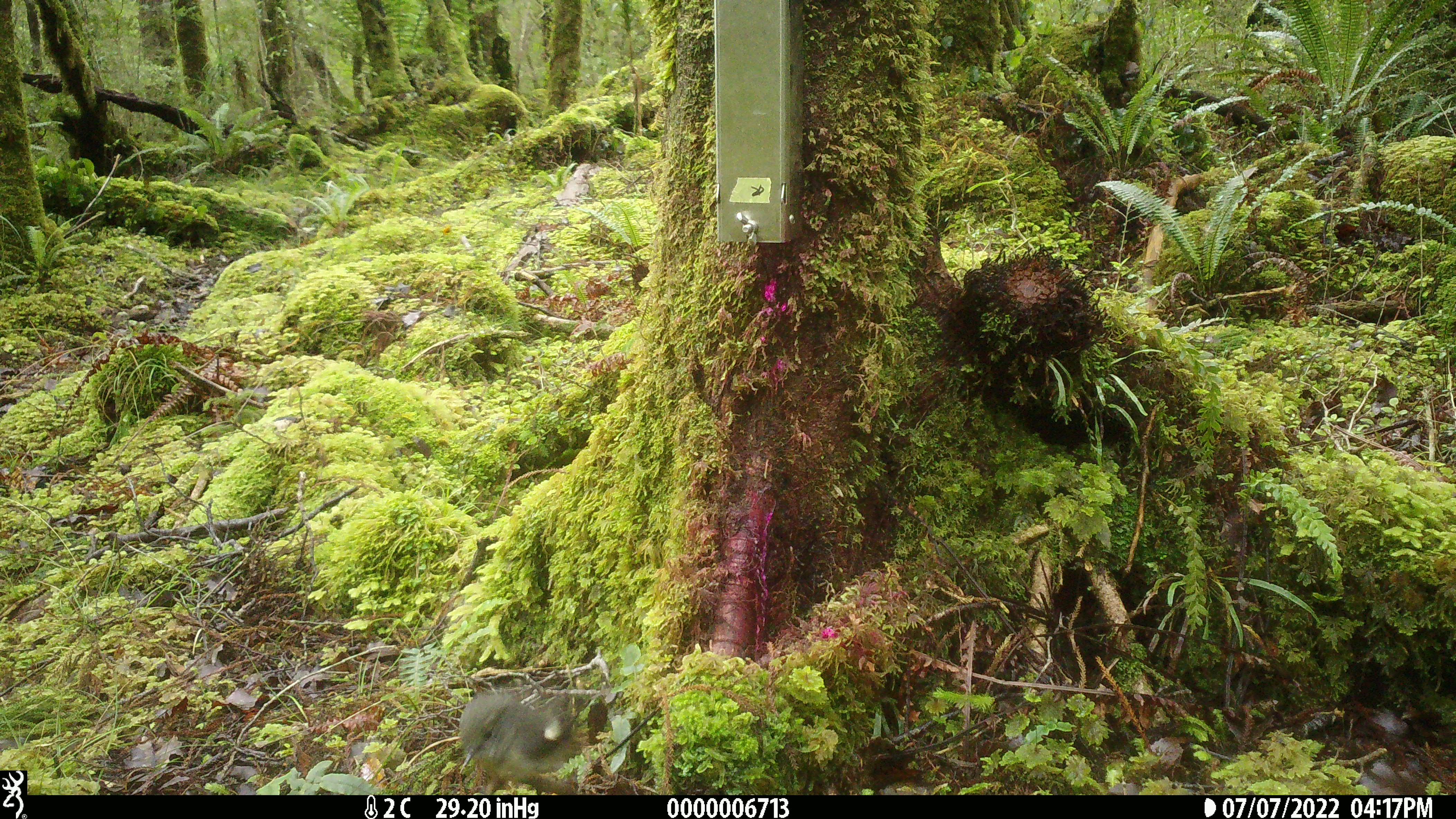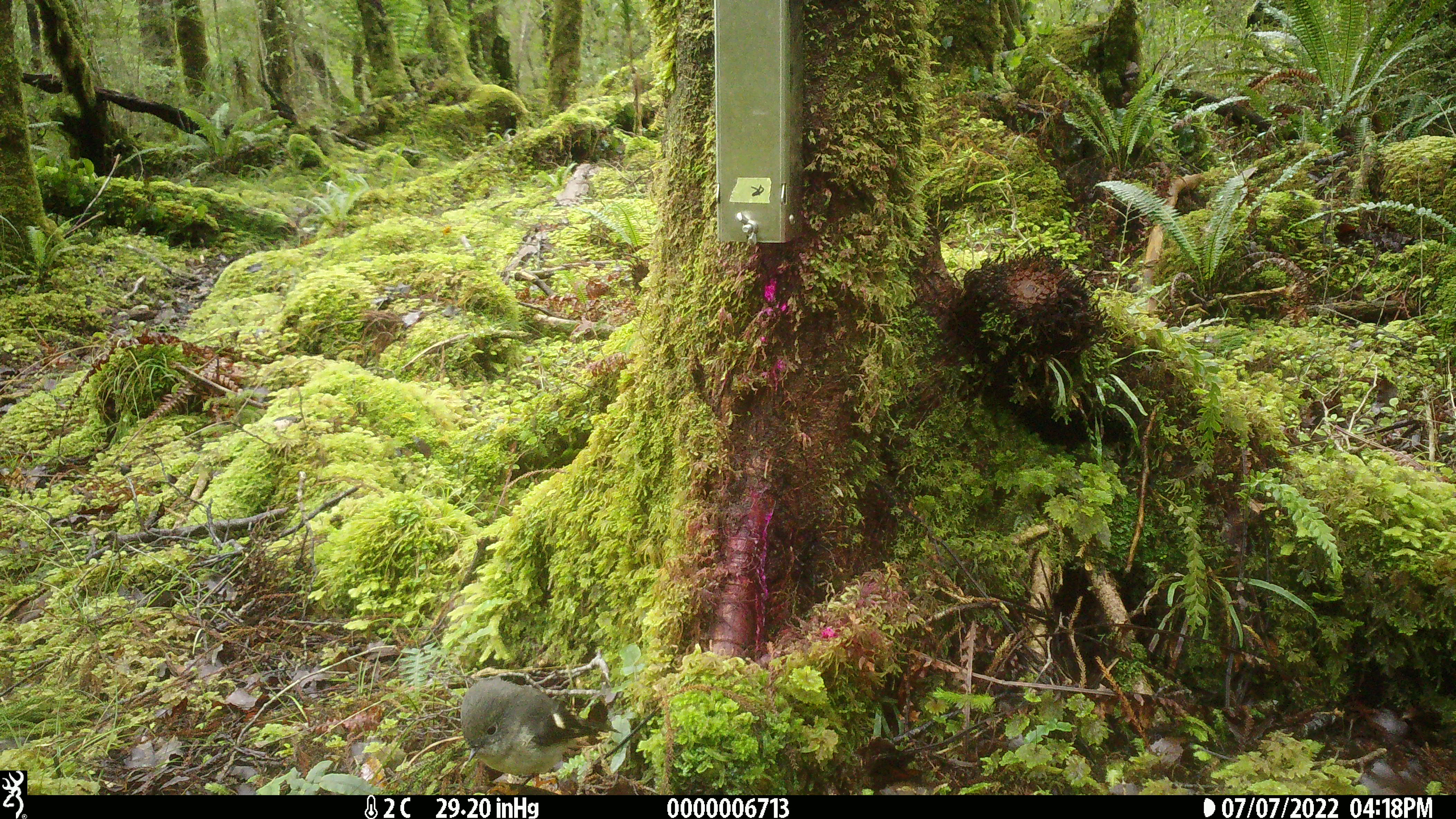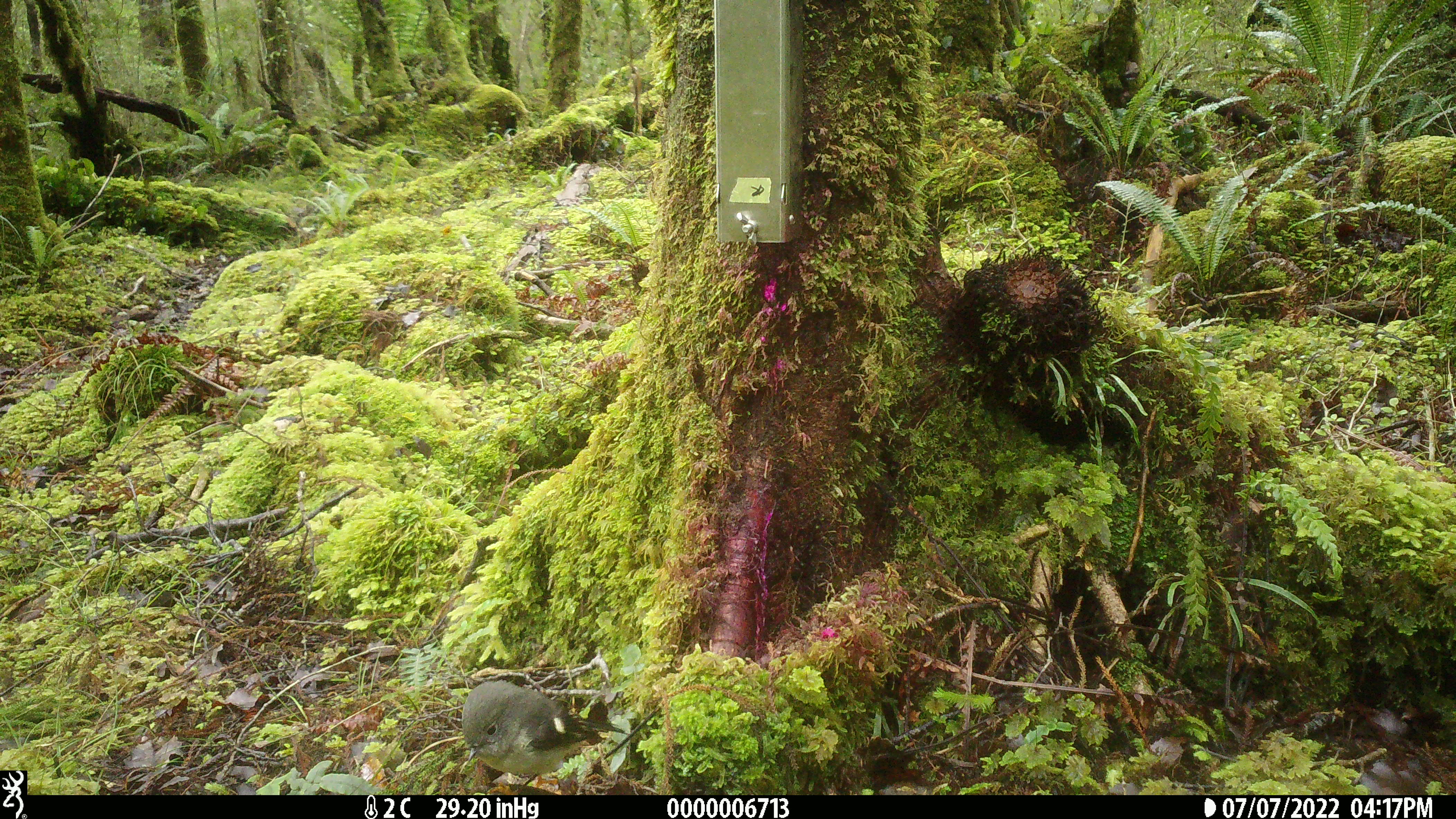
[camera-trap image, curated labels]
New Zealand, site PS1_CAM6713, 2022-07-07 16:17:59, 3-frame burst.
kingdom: Animalia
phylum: Chordata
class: Aves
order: Passeriformes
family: Petroicidae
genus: Petroica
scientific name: Petroica macrocephala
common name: tomtit